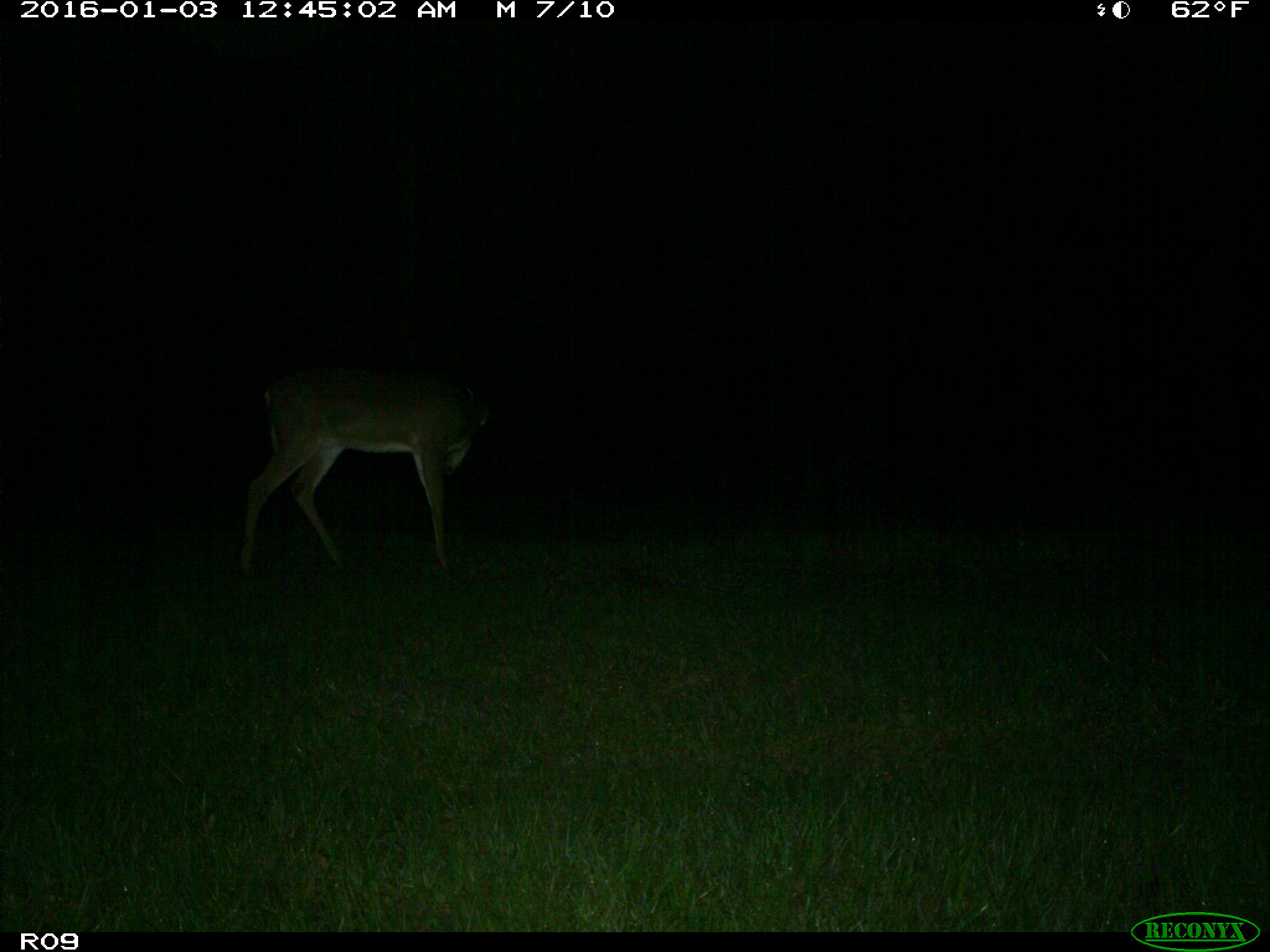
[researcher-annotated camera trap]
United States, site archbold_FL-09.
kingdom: Animalia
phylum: Chordata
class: Mammalia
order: Artiodactyla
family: Cervidae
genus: Odocoileus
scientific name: Odocoileus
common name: deer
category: unidentified deer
Unidentified deer (deer) (Odocoileus).